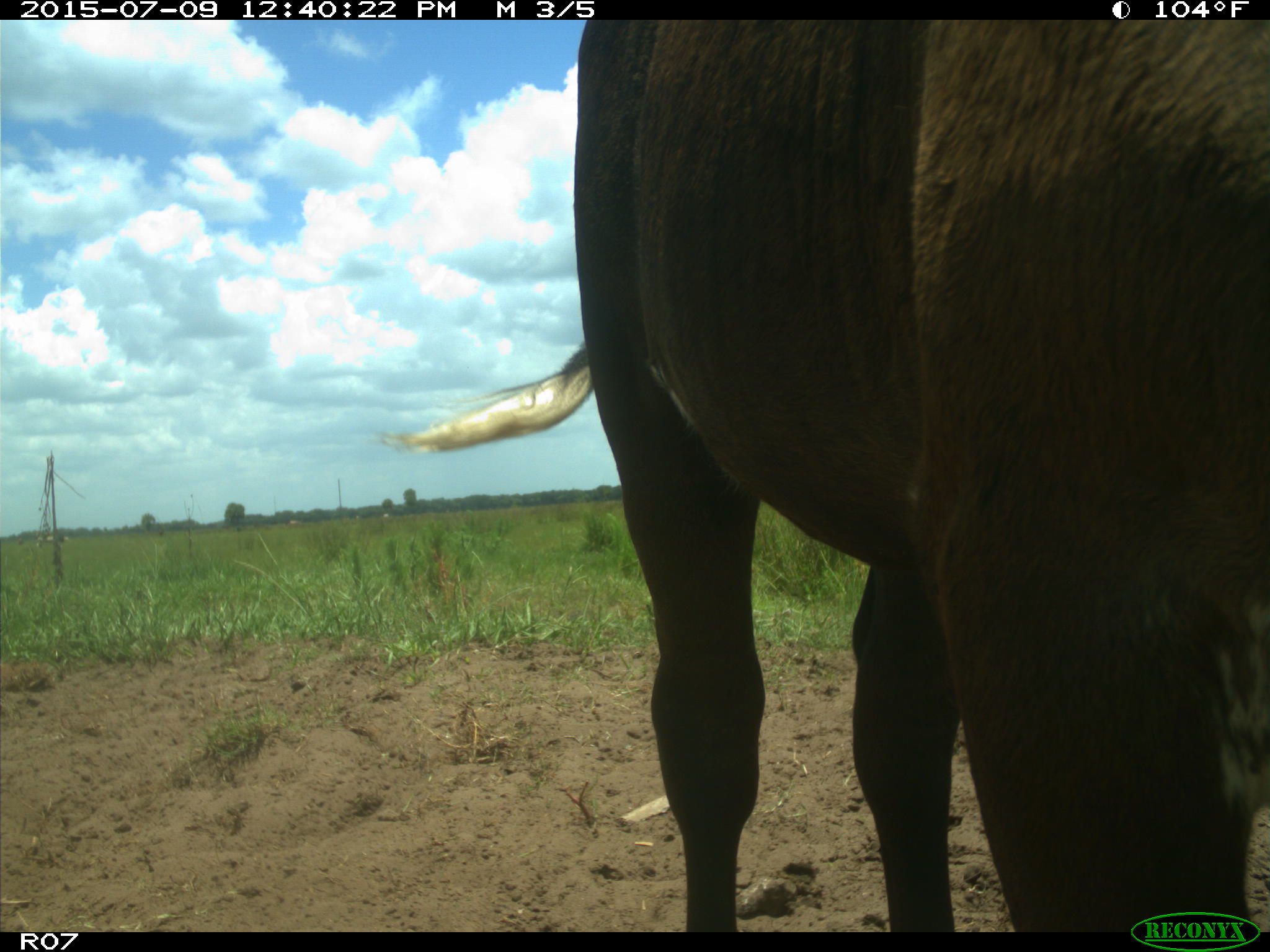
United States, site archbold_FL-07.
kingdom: Animalia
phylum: Chordata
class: Mammalia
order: Artiodactyla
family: Bovidae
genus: Bos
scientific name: Bos taurus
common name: domestic cow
Bos taurus (domestic cow).